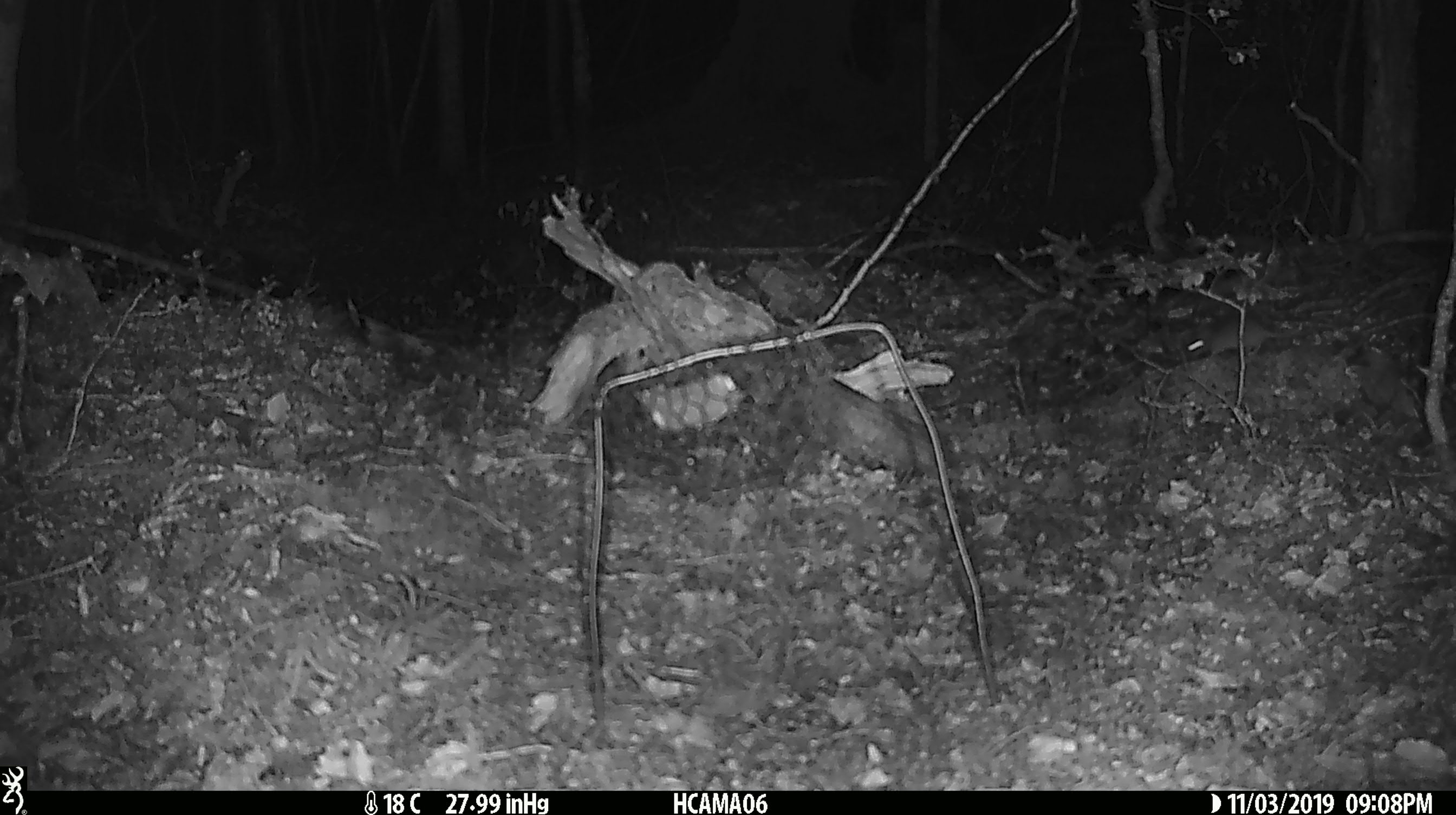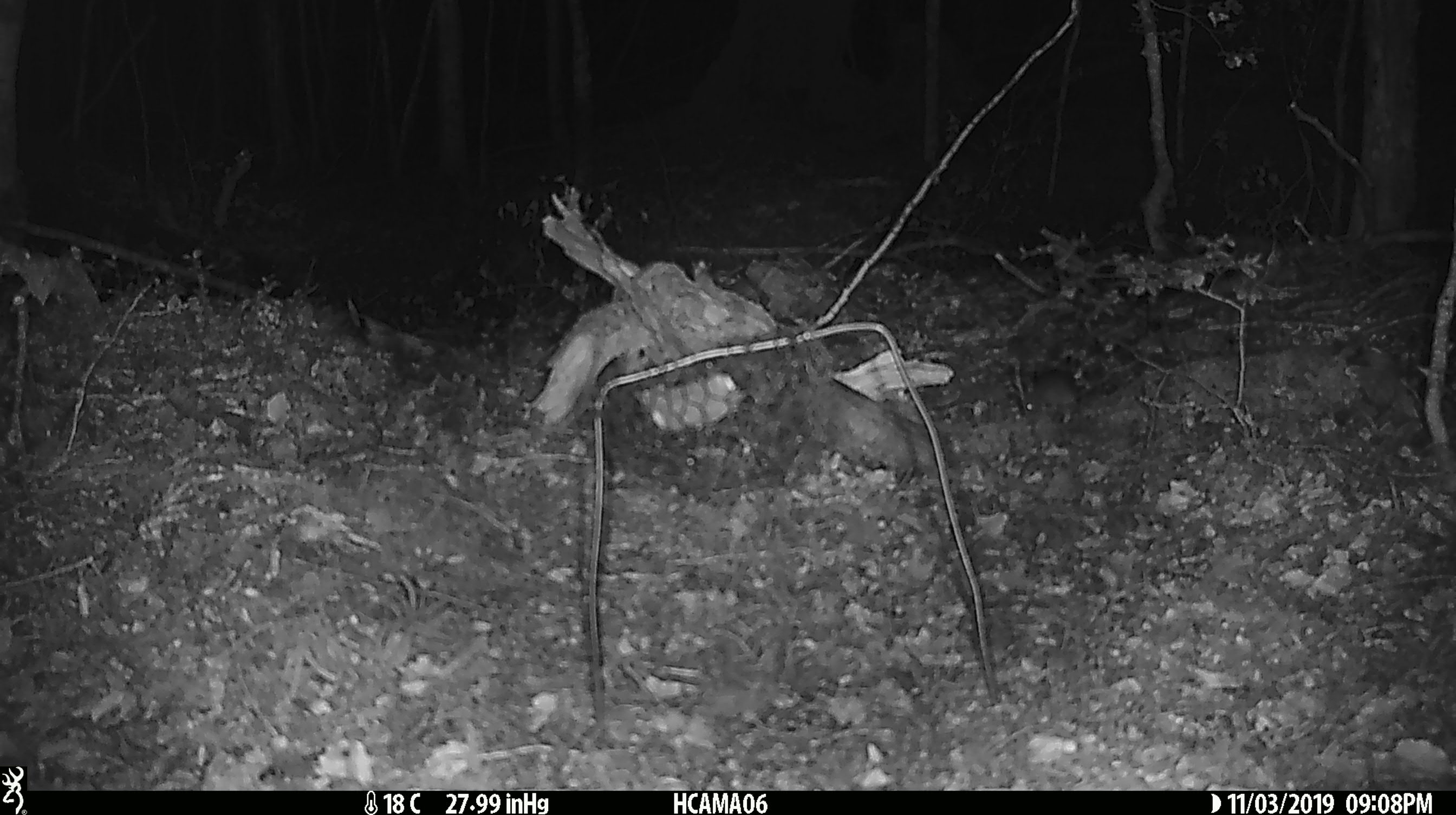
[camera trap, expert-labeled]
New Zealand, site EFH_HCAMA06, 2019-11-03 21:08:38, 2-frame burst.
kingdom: Animalia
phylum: Chordata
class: Mammalia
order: Rodentia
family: Muridae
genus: Mus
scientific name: Mus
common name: mouse